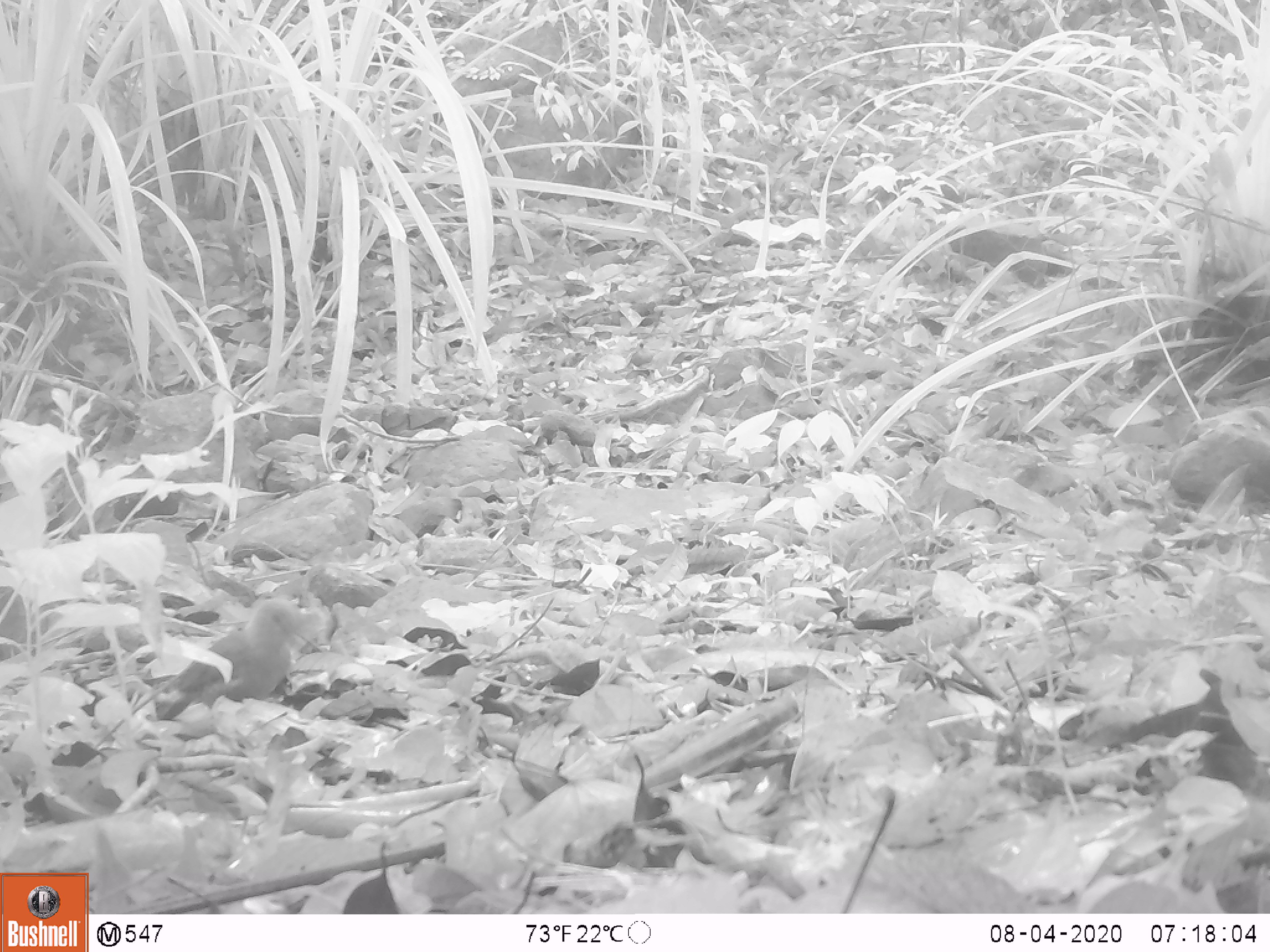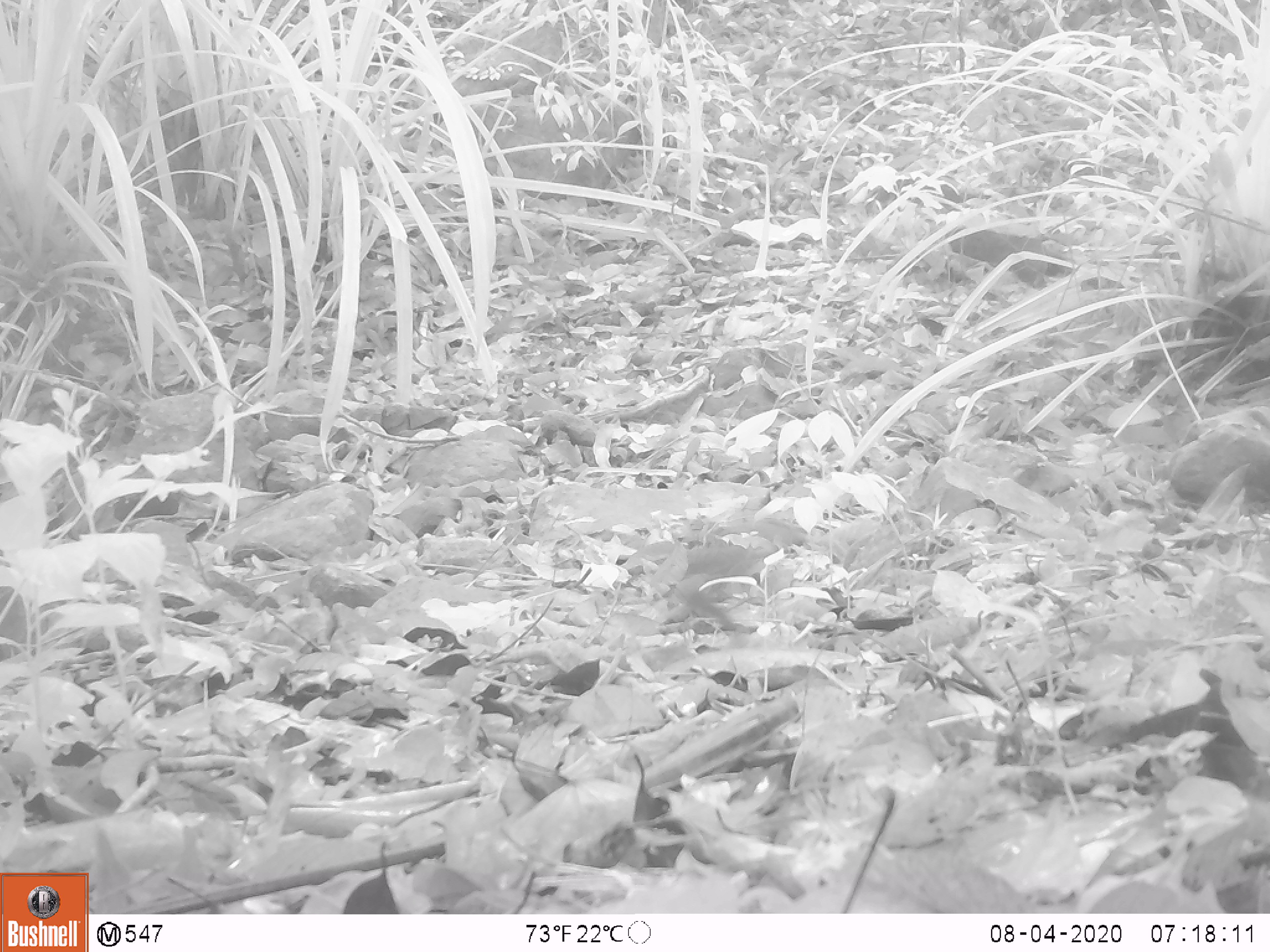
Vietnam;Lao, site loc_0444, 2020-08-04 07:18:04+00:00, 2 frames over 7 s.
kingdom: Animalia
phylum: Chordata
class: Aves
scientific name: Aves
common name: bird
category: unidentified bird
Unidentified bird (bird) (Aves). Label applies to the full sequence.